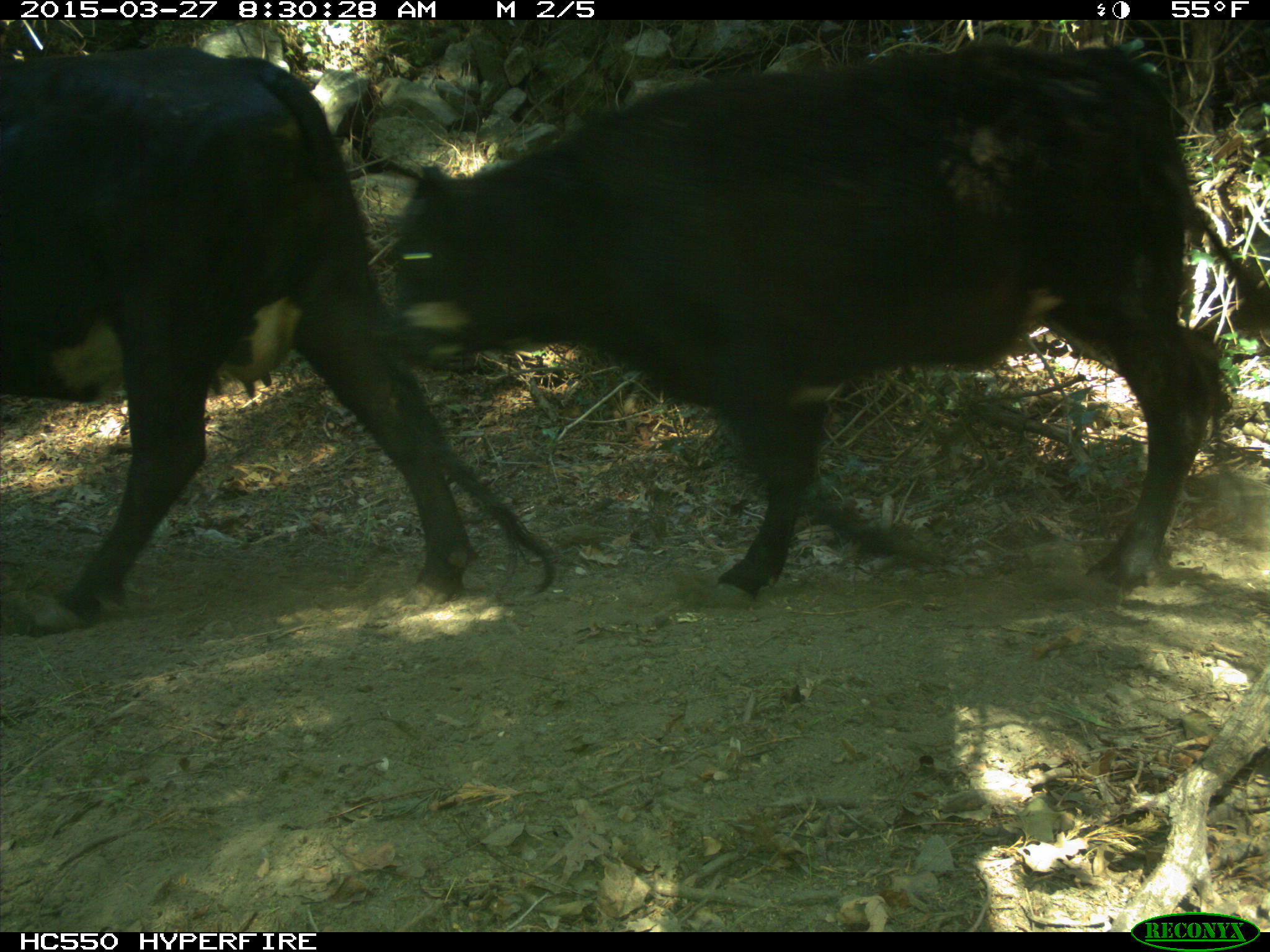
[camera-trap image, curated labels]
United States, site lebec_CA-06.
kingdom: Animalia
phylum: Chordata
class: Mammalia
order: Artiodactyla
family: Bovidae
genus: Bos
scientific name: Bos taurus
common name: domestic cow